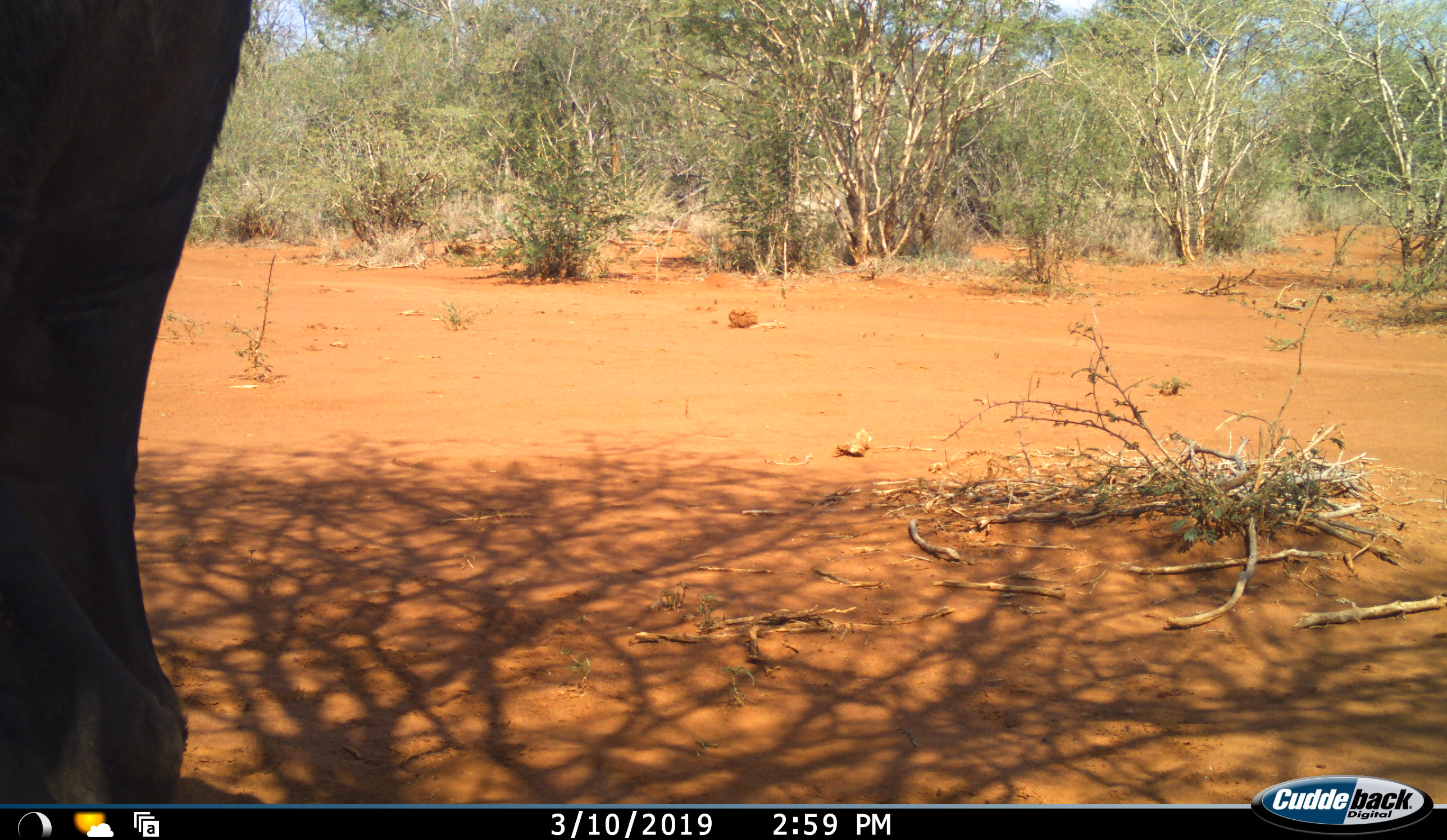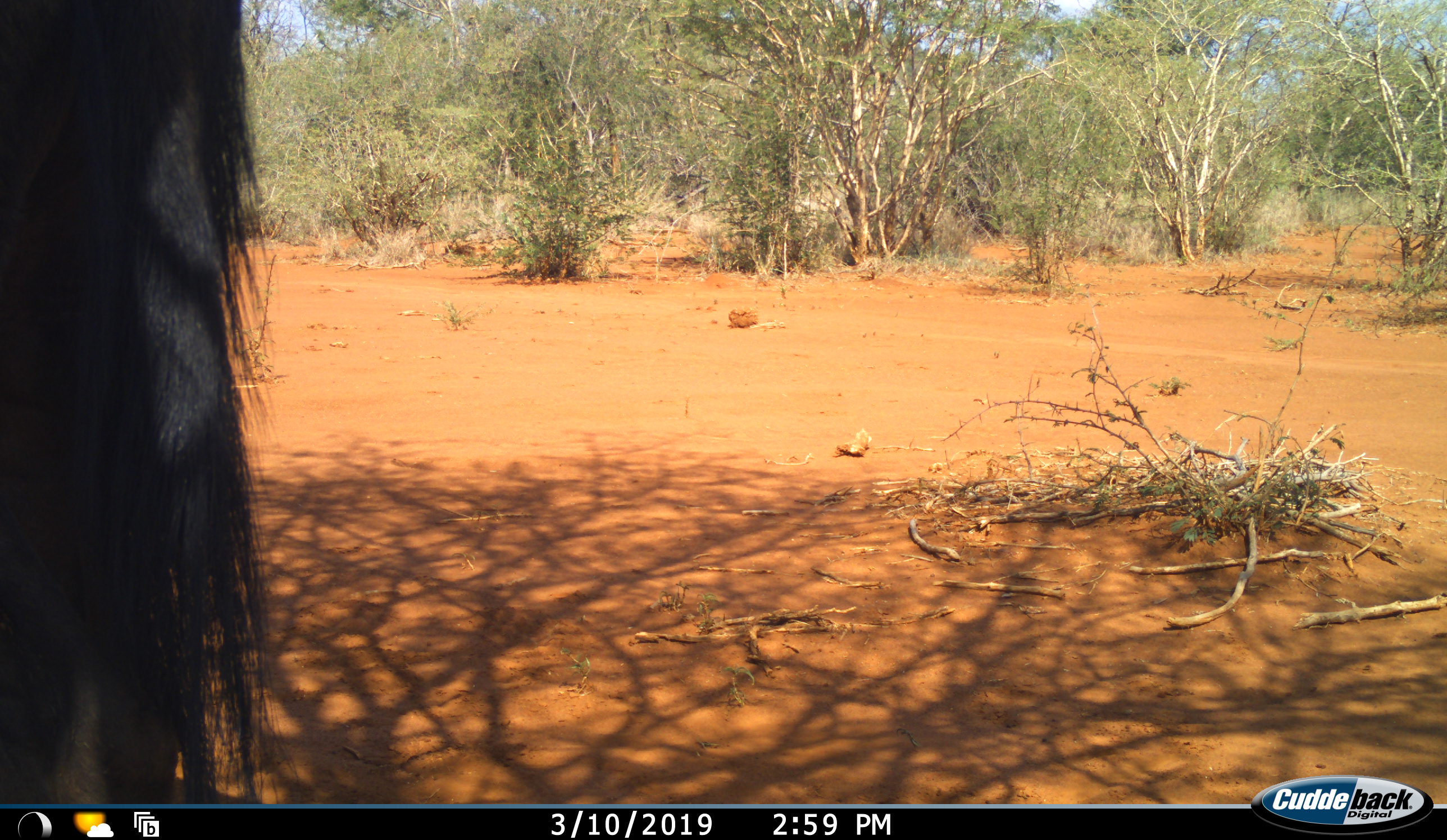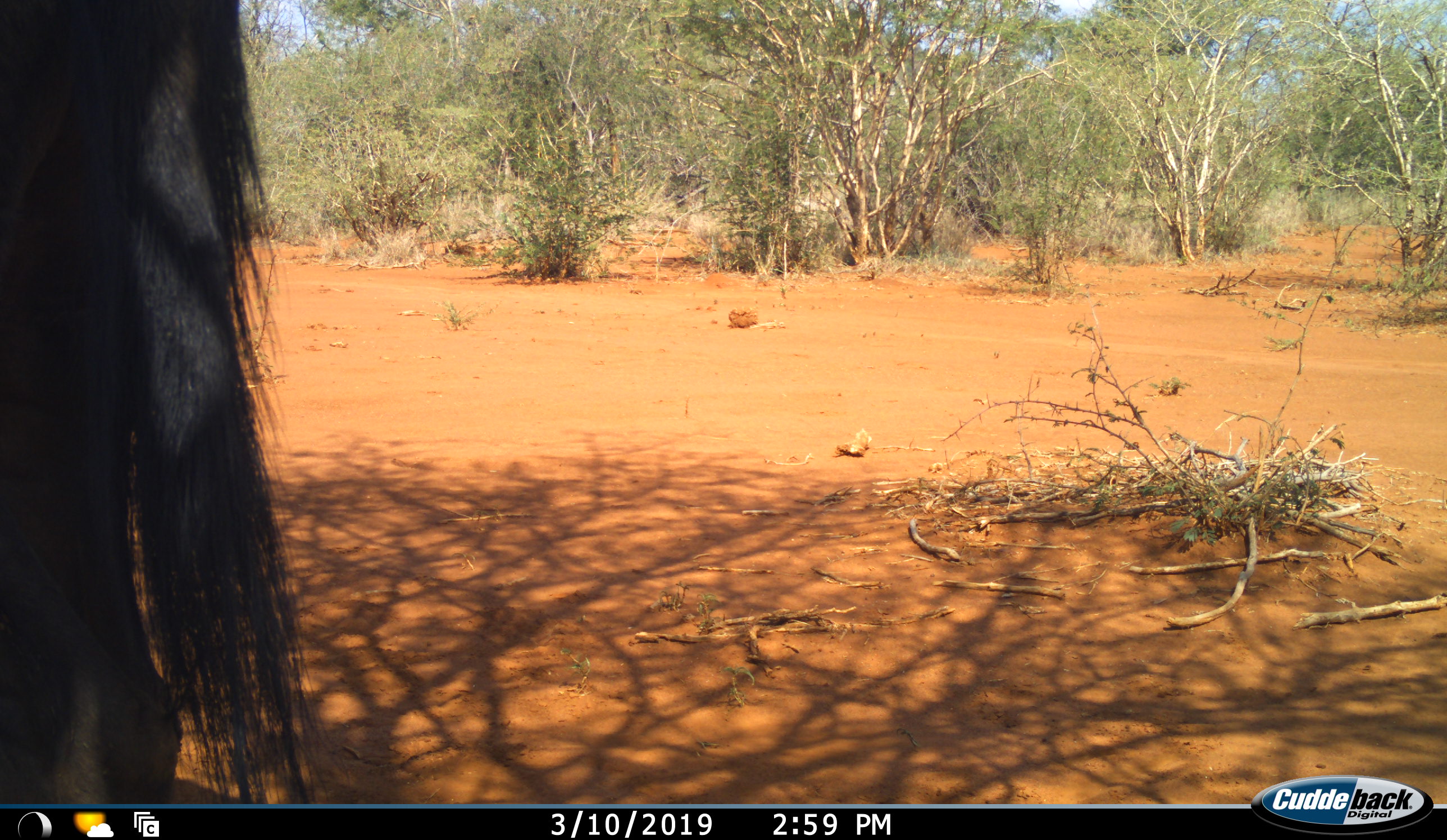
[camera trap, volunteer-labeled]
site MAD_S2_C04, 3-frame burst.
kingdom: Animalia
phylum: Chordata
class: Mammalia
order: Artiodactyla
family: Bovidae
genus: Connochaetes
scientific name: Connochaetes taurinus taurinus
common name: blue wildebeest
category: wildebeestblue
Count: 1.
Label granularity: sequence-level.